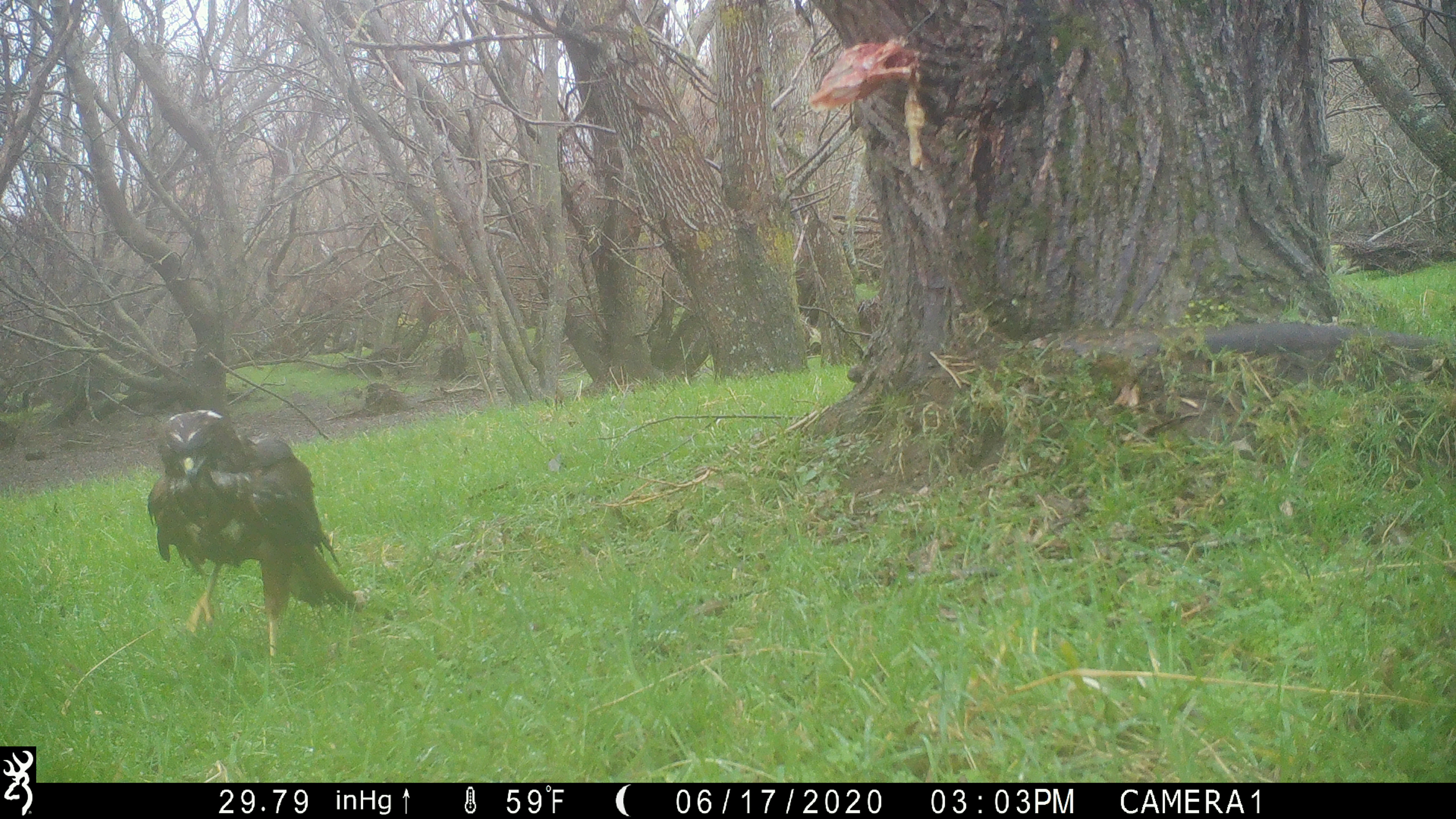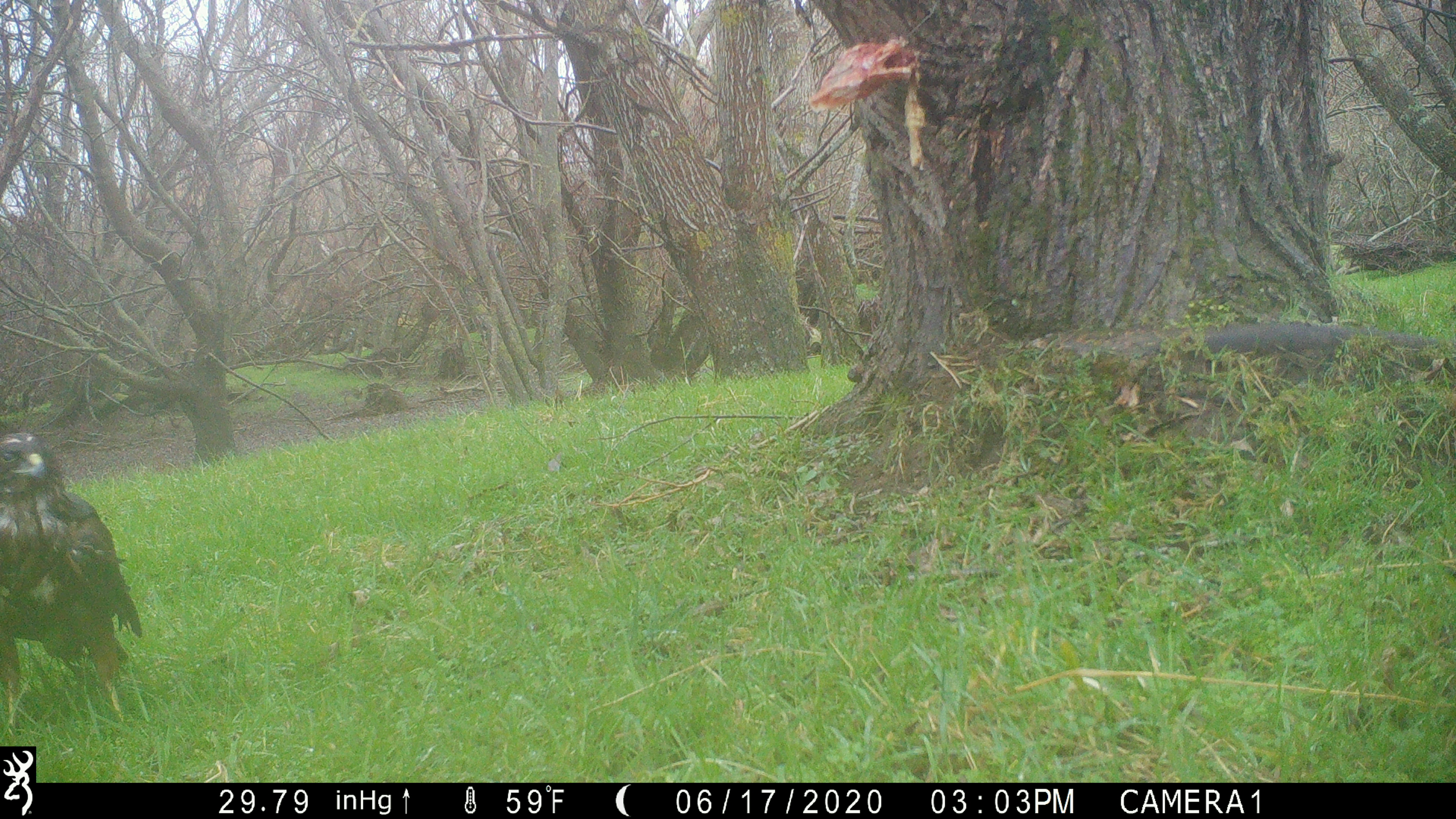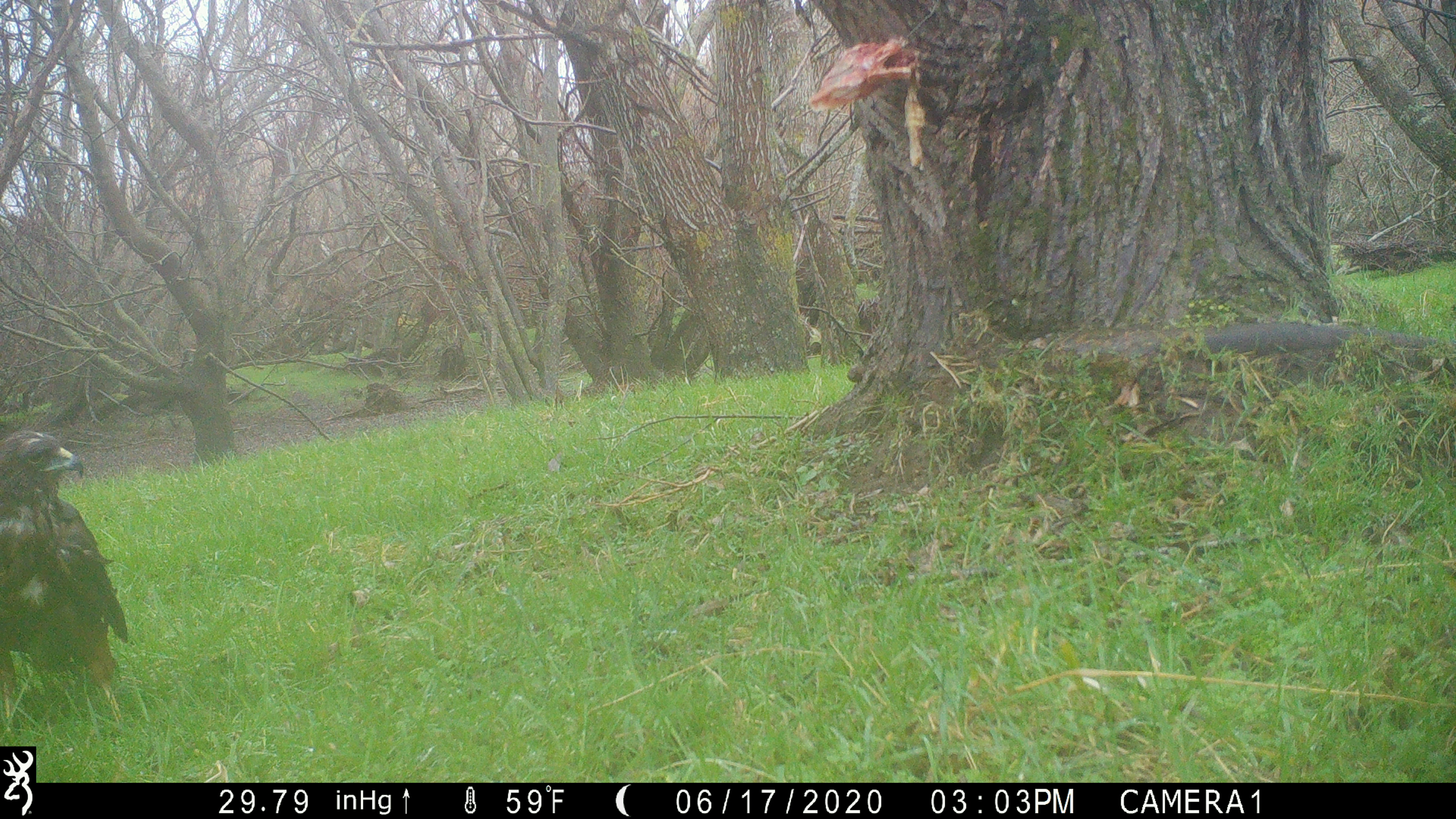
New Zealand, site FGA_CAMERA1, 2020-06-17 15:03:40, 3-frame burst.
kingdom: Animalia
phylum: Chordata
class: Aves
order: Accipitriformes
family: Accipitridae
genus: Circus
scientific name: Circus approximans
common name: swamp harrier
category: harrier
Harrier (swamp harrier) (Circus approximans).